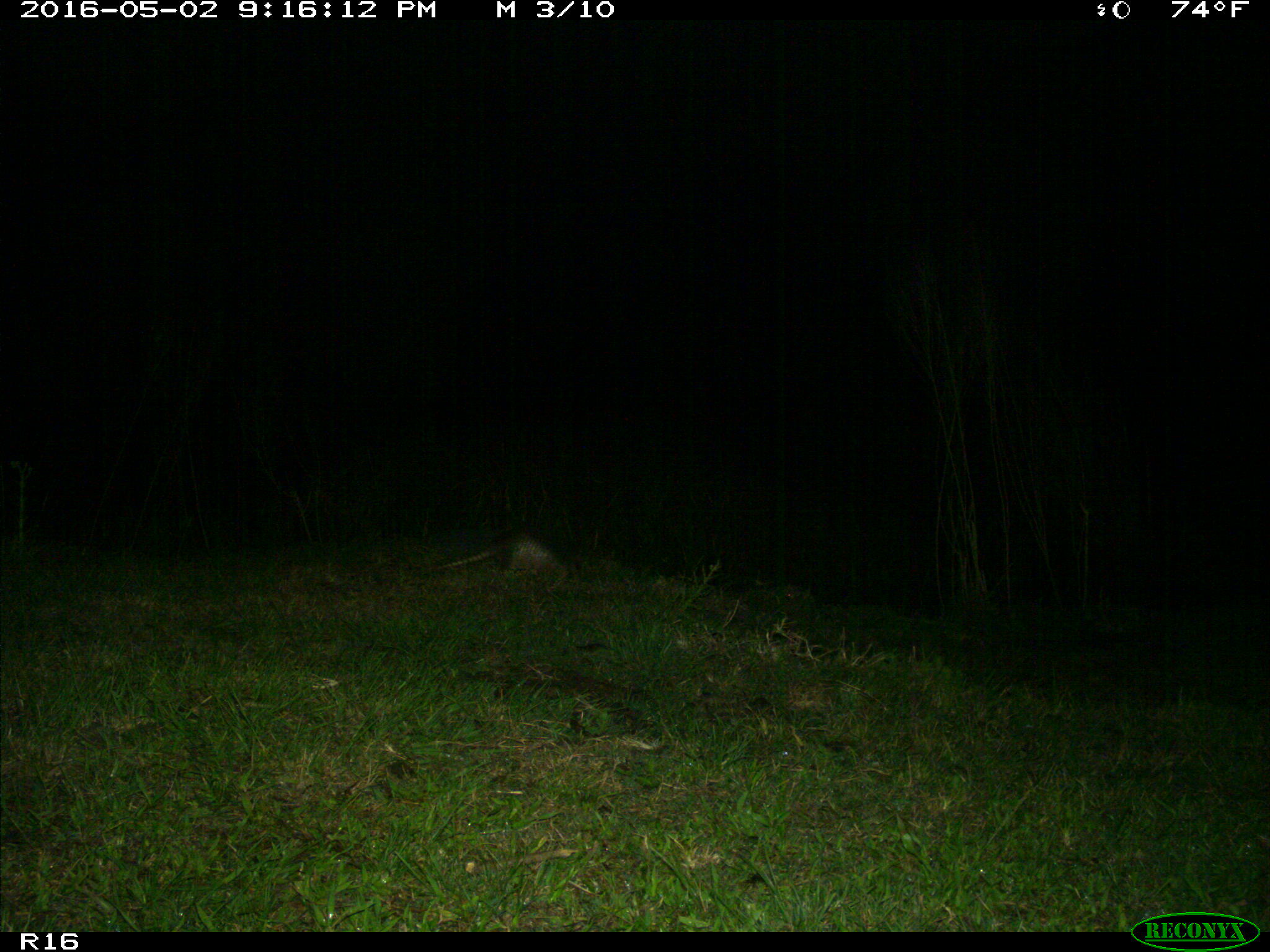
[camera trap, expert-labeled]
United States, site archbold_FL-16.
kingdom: Animalia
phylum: Chordata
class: Mammalia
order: Cingulata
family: Dasypodidae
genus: Dasypus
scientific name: Dasypus novemcinctus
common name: nine-banded armadillo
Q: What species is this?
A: Dasypus novemcinctus (nine-banded armadillo).